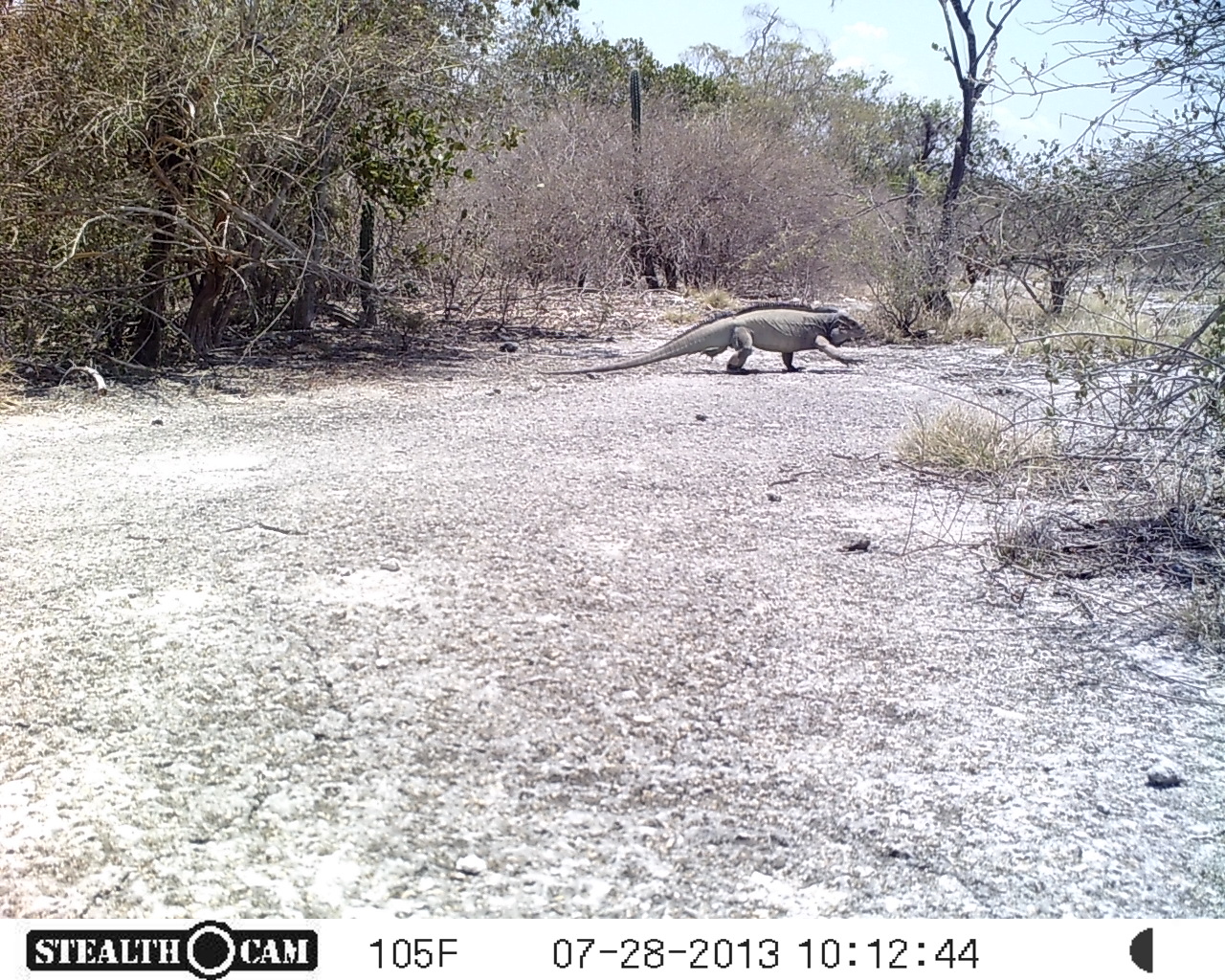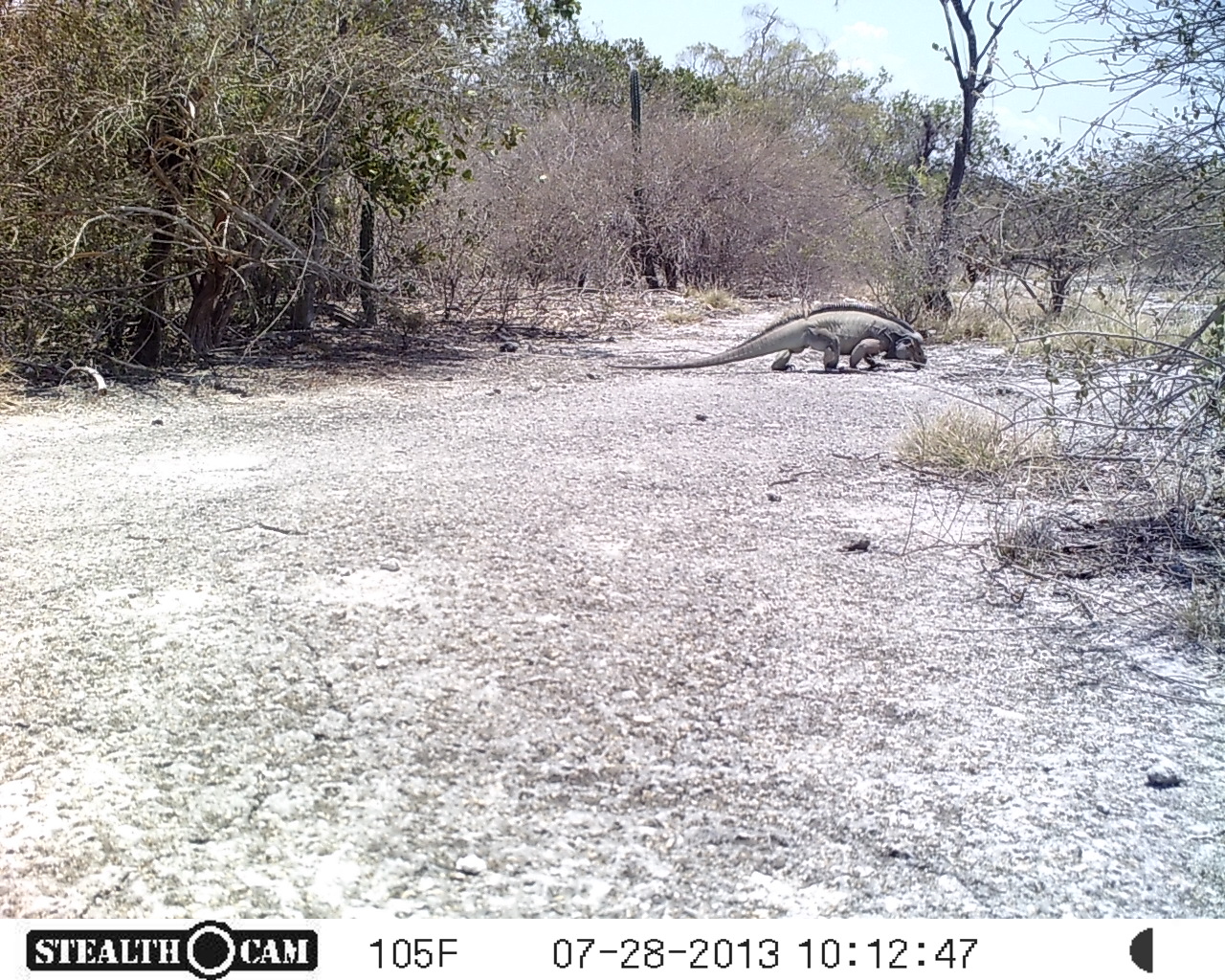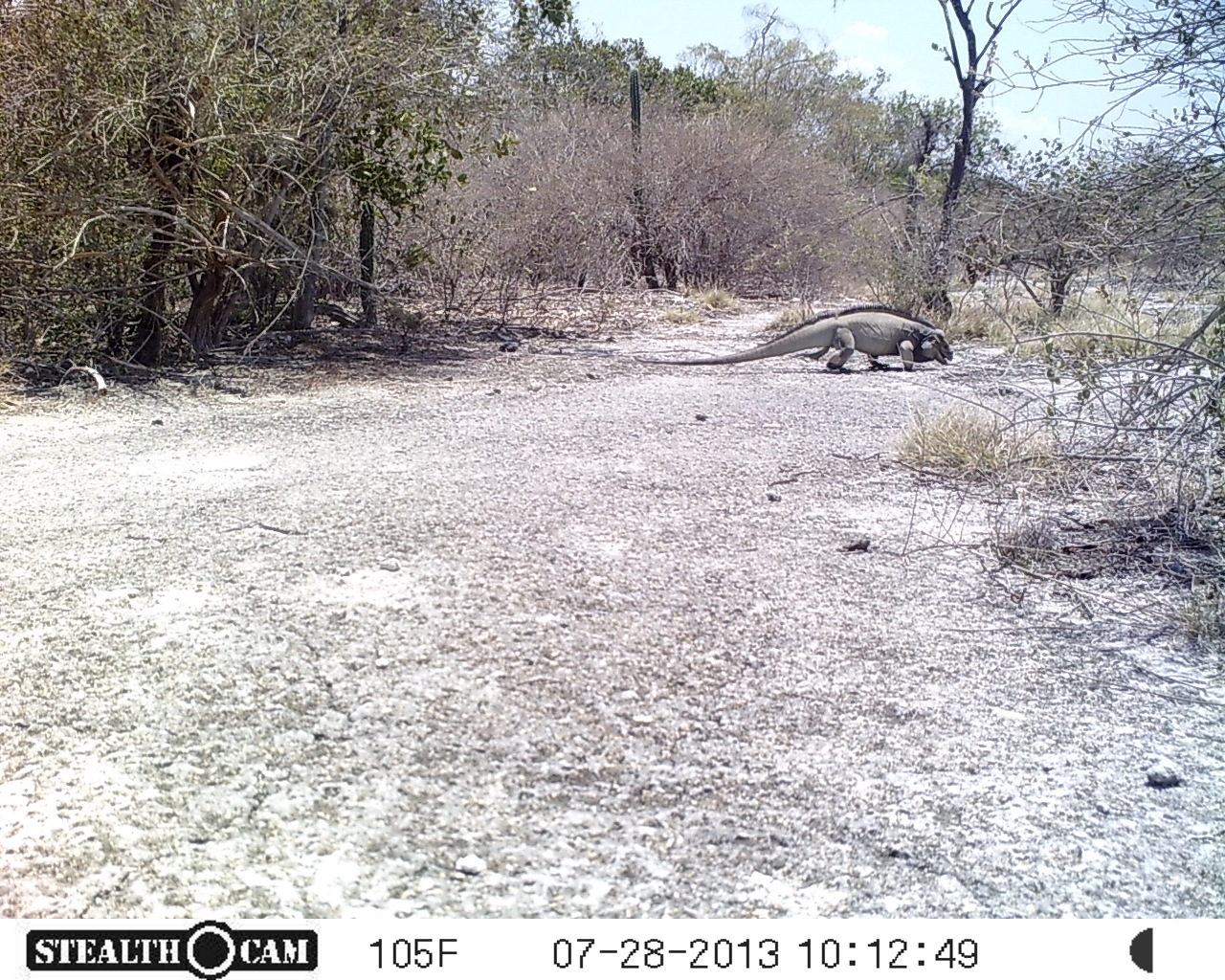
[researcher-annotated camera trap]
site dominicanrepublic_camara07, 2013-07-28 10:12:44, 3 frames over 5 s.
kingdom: Animalia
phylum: Chordata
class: Reptilia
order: Squamata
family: Iguanidae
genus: Iguana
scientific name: Iguana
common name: typical iguanas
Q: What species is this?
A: Iguana (typical iguanas).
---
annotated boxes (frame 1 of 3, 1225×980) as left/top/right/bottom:
iguana: 533/298/871/392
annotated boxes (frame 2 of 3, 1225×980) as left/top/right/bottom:
iguana: 605/300/947/383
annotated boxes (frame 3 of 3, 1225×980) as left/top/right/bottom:
iguana: 639/306/964/380